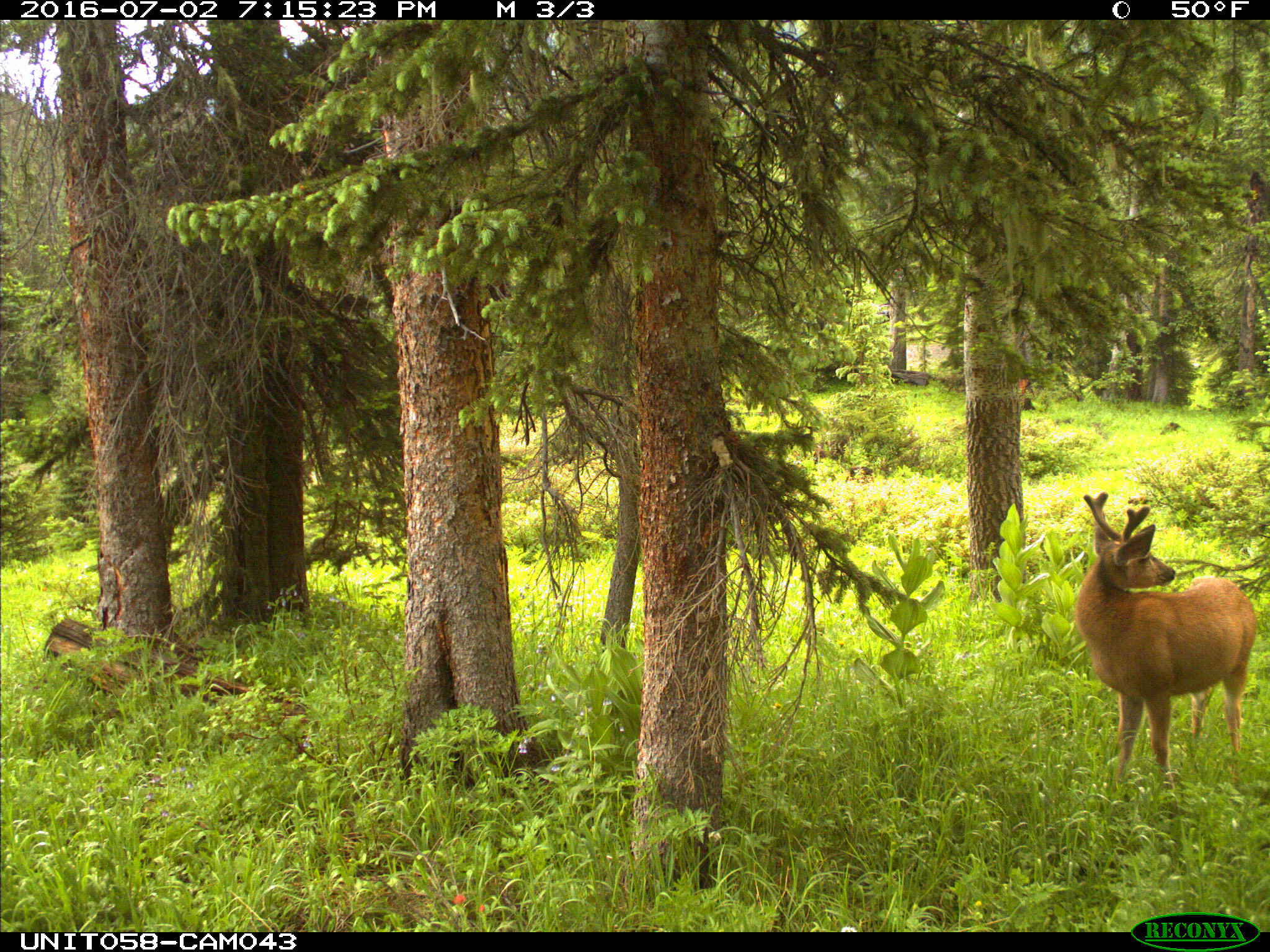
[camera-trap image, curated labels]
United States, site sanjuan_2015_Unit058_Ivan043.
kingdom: Animalia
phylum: Chordata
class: Mammalia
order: Artiodactyla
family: Cervidae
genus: Odocoileus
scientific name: Odocoileus hemionus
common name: mule deer